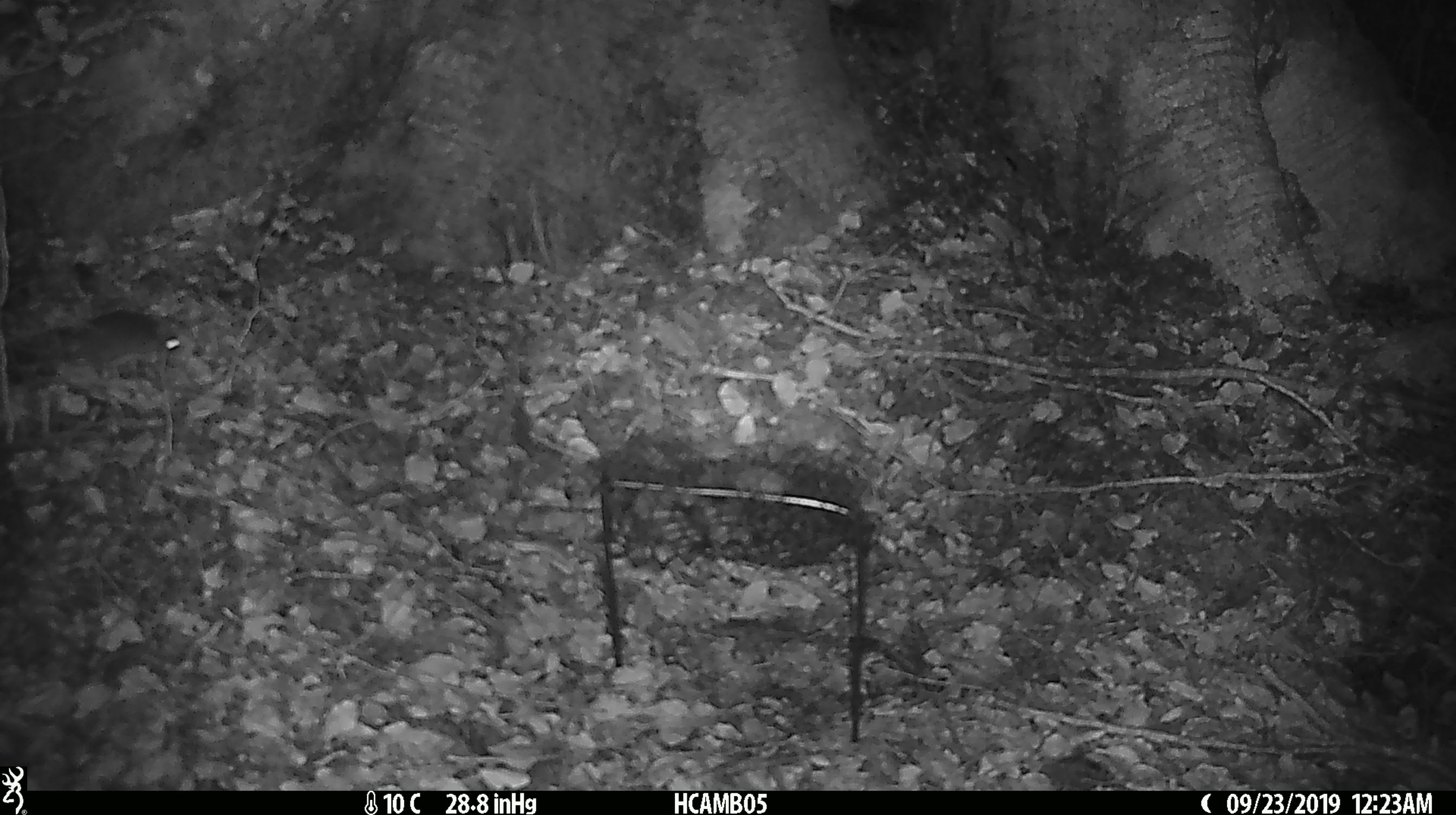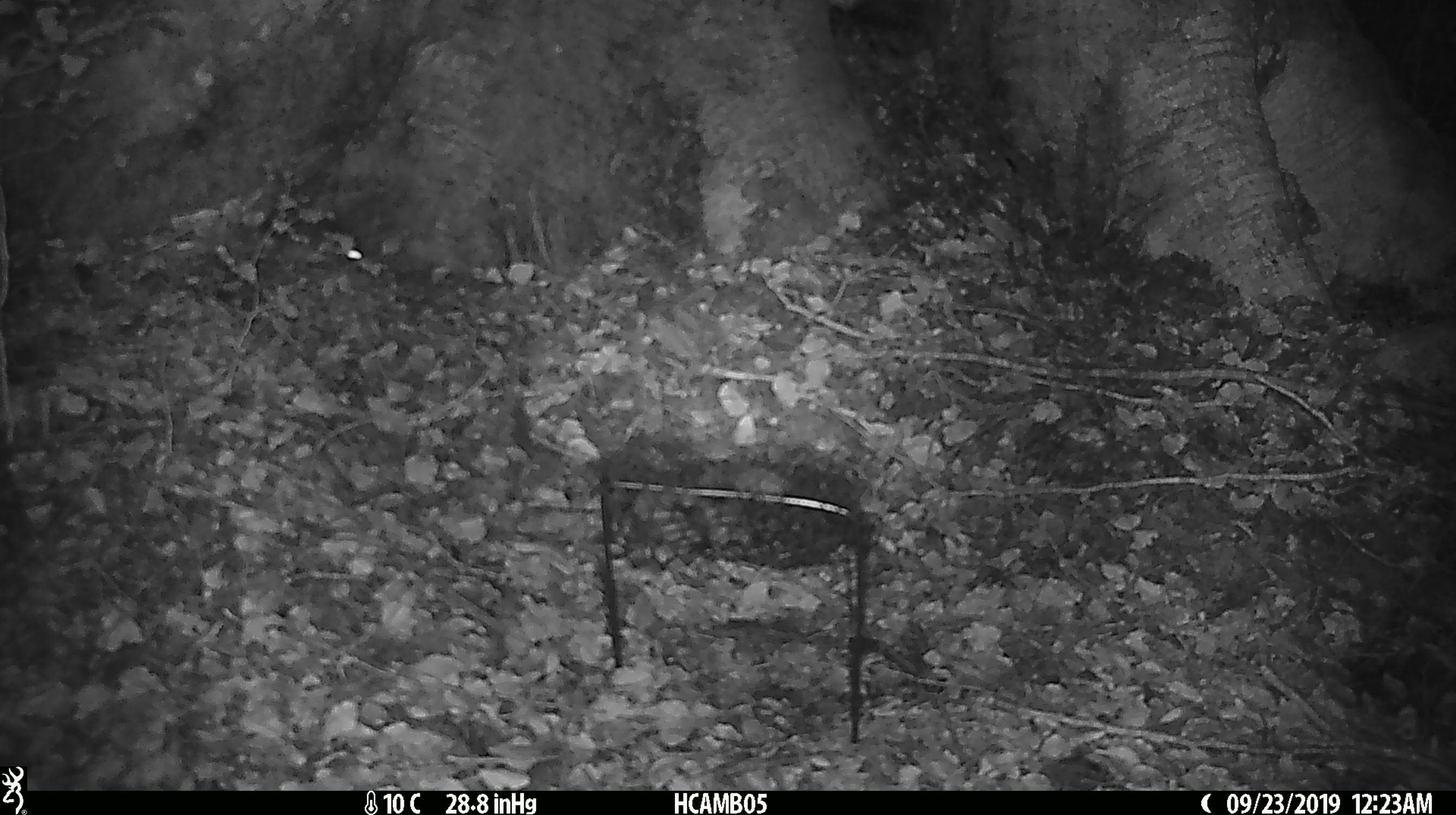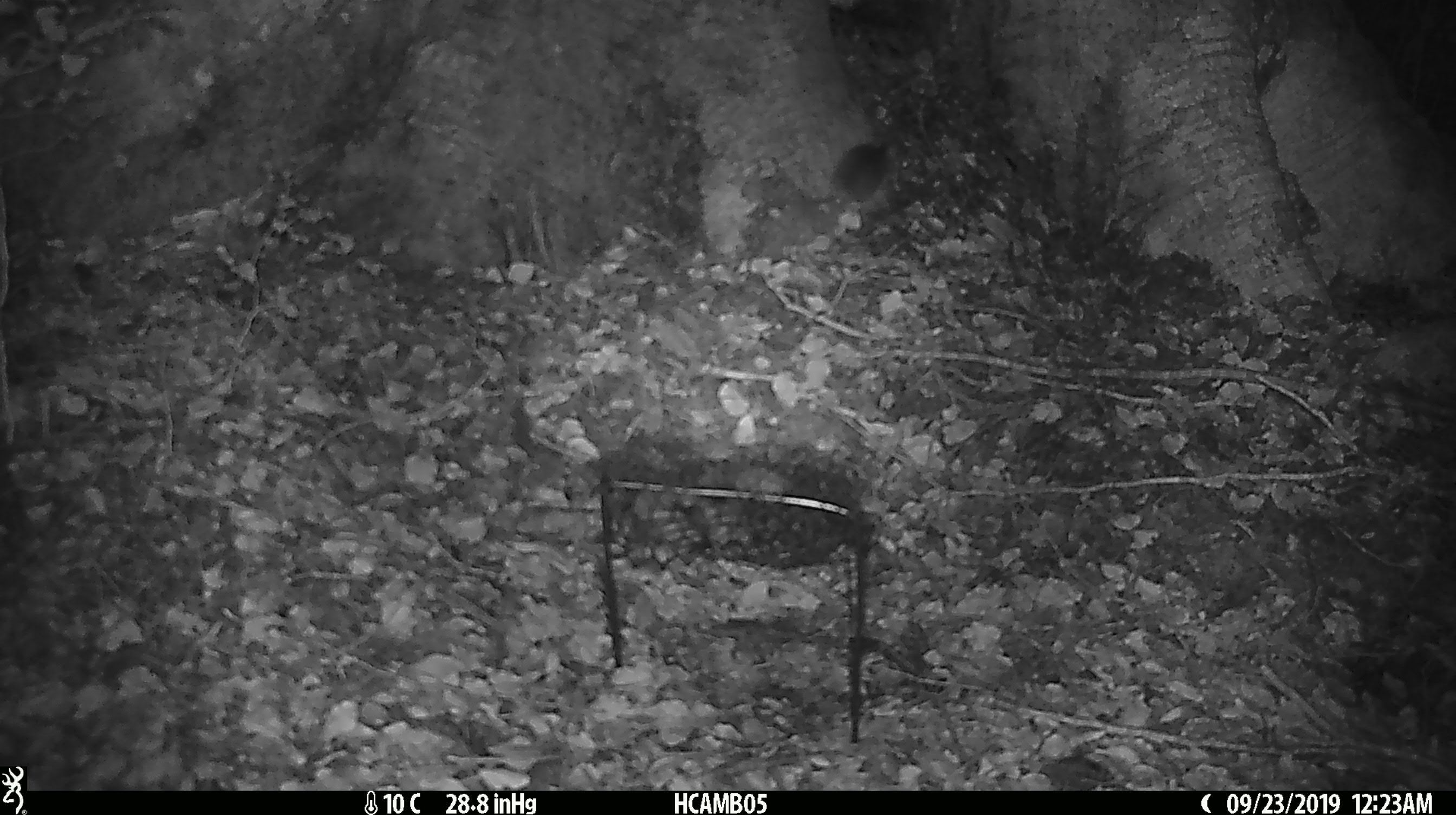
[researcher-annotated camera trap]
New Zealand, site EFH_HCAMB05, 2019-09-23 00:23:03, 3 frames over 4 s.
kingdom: Animalia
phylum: Chordata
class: Mammalia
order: Rodentia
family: Muridae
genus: Mus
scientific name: Mus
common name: mouse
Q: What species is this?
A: Mouse (Mus).